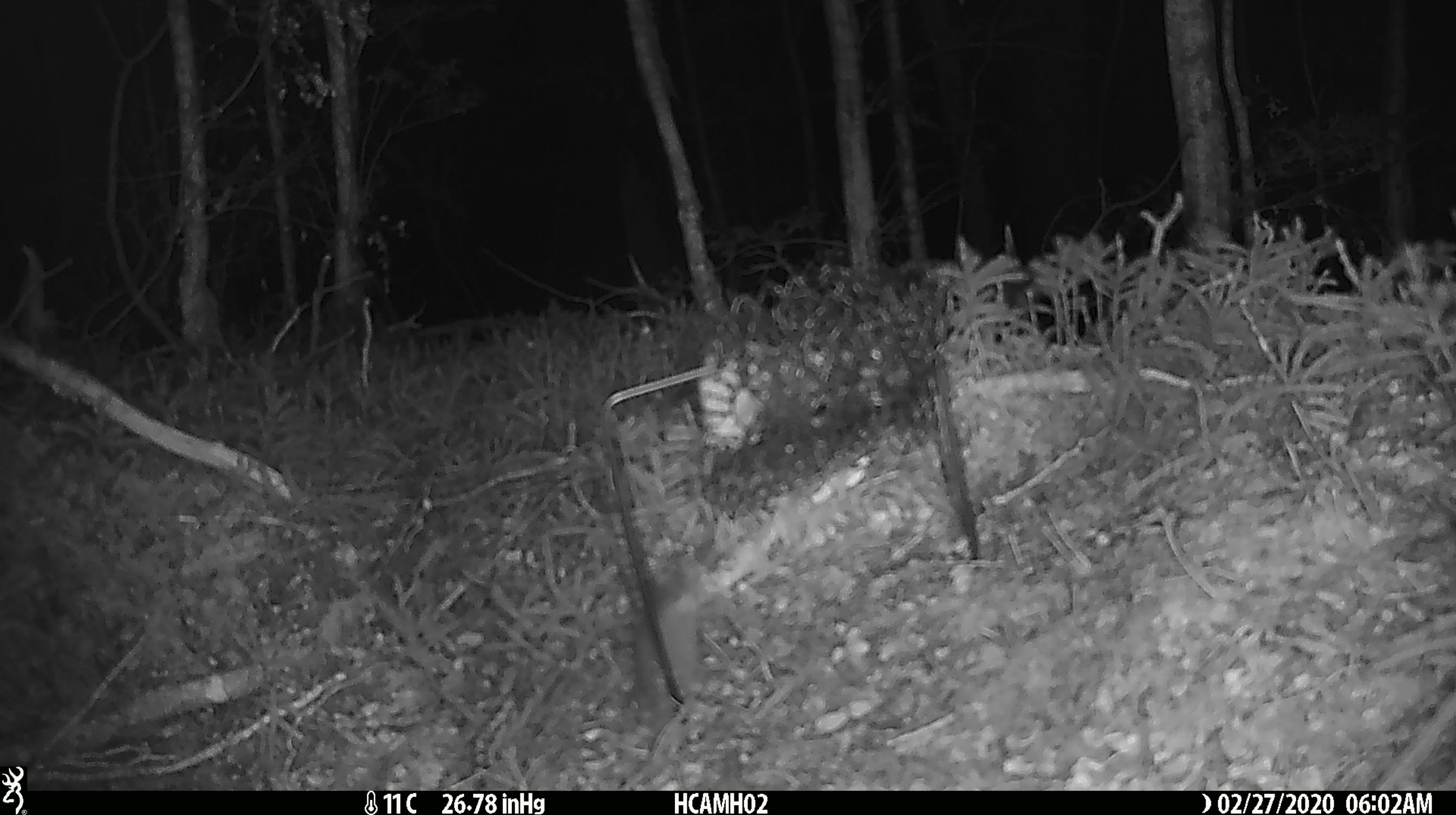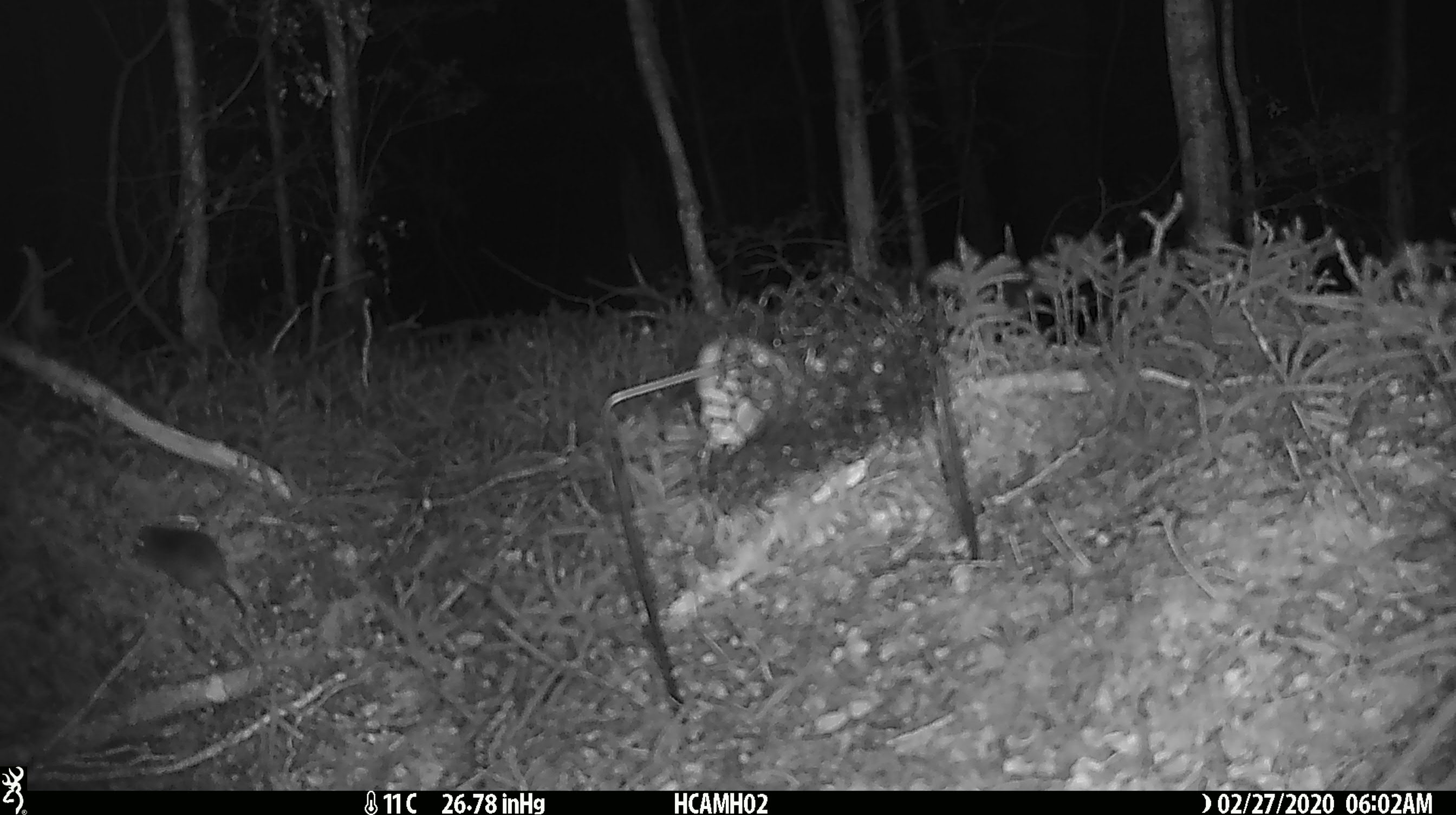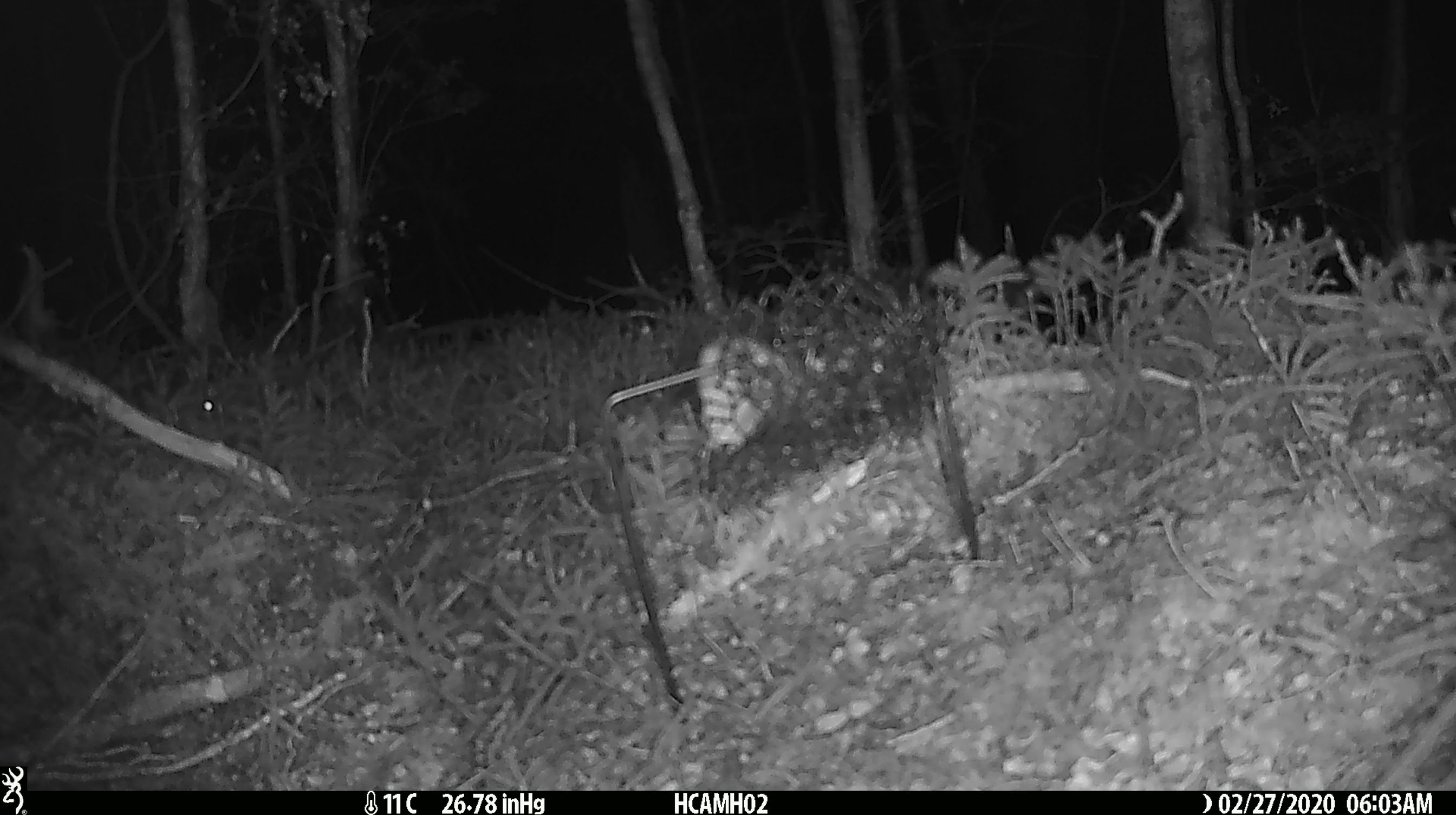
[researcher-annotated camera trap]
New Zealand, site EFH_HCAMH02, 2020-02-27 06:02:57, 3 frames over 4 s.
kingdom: Animalia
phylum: Chordata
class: Mammalia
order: Rodentia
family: Muridae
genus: Mus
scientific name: Mus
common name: mouse